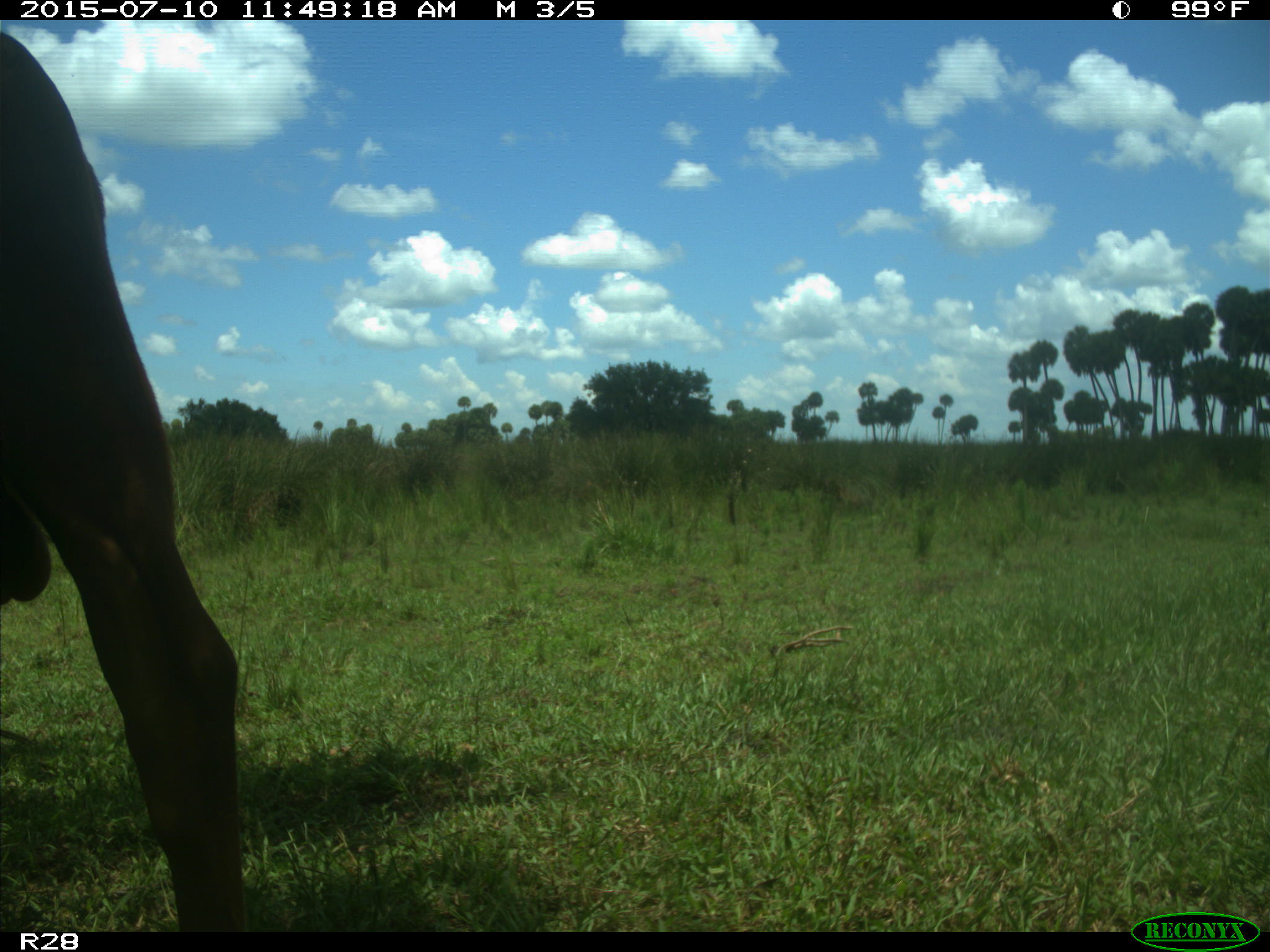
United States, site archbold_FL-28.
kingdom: Animalia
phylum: Chordata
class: Mammalia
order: Artiodactyla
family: Bovidae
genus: Bos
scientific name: Bos taurus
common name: domestic cow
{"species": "Bos taurus (domestic cow)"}